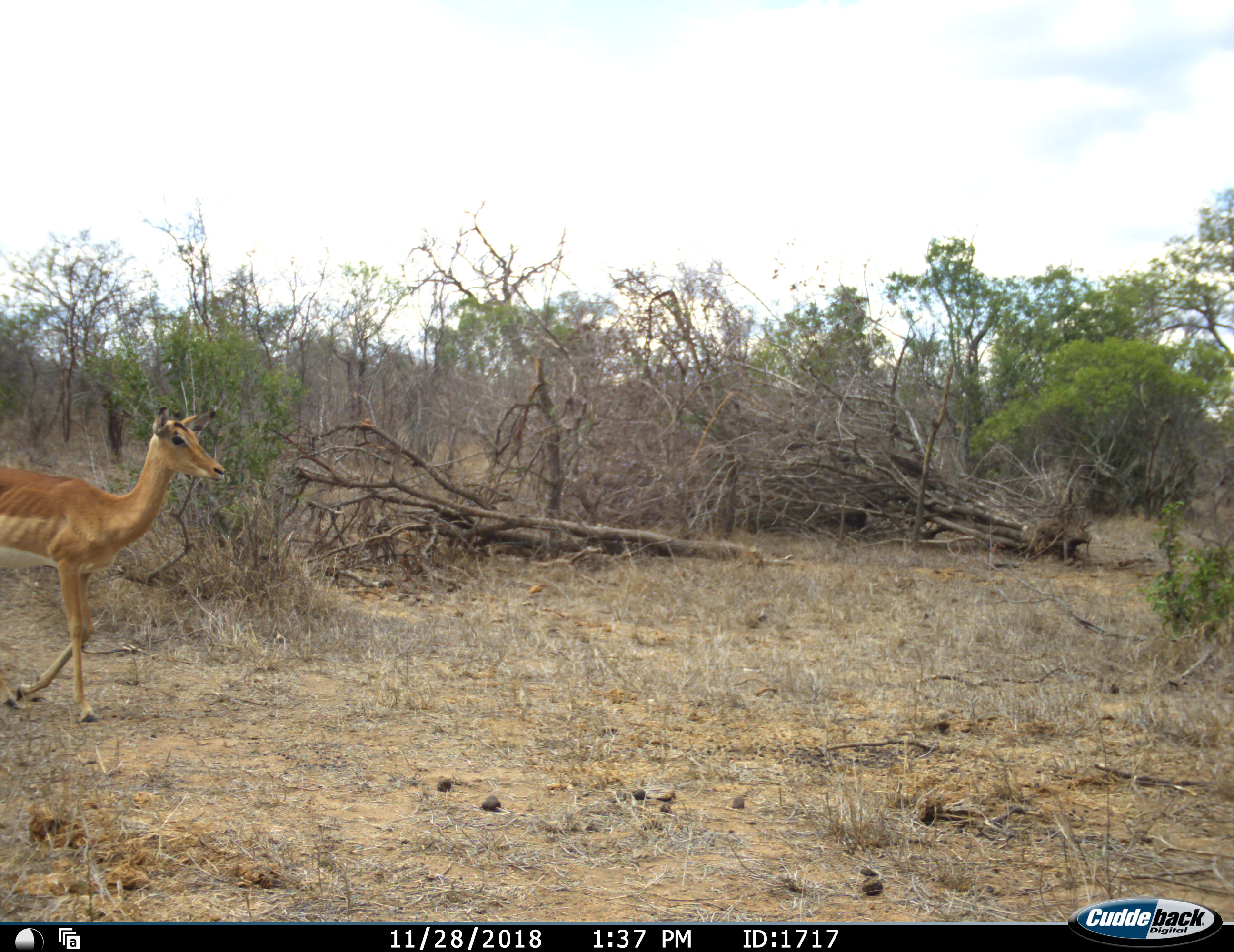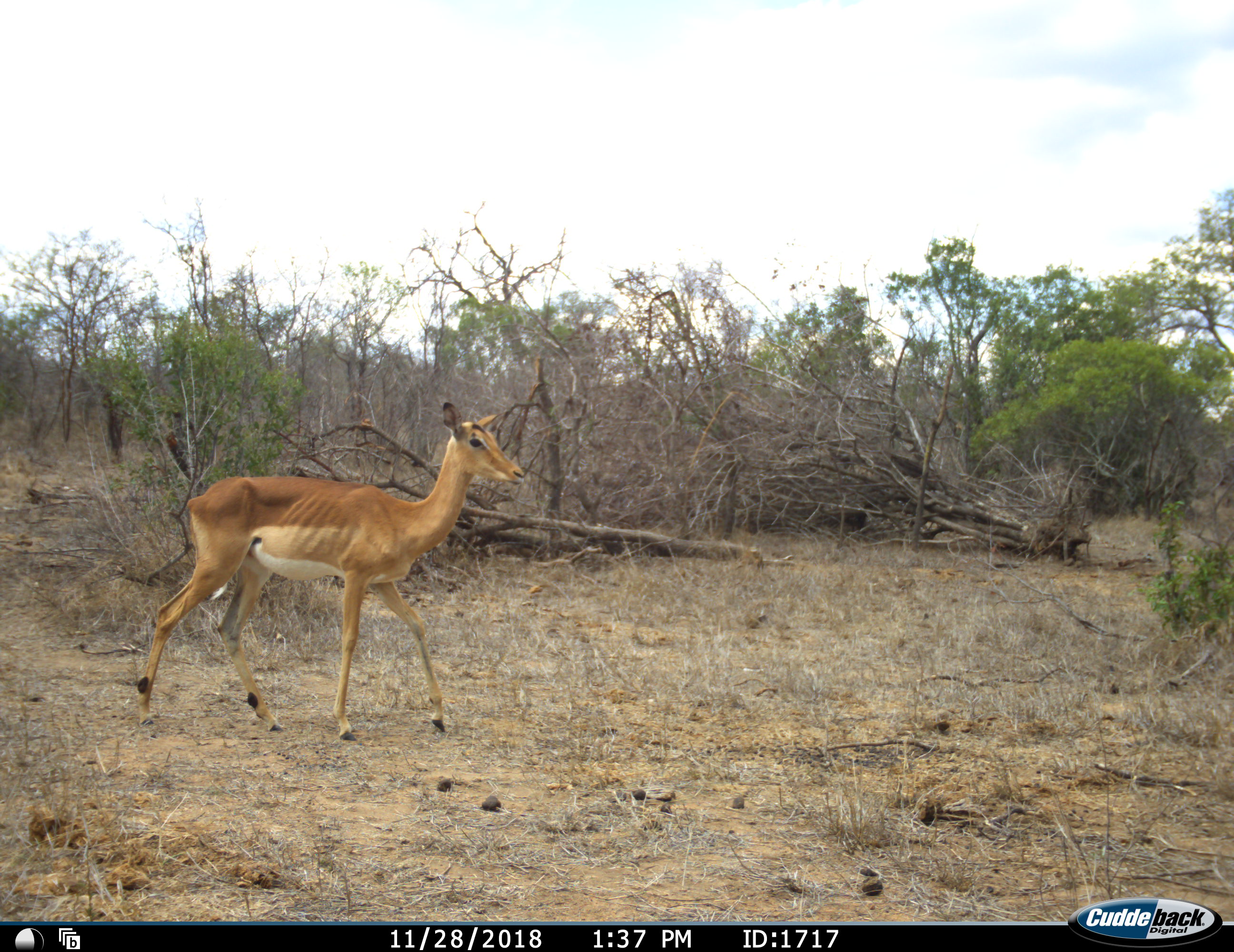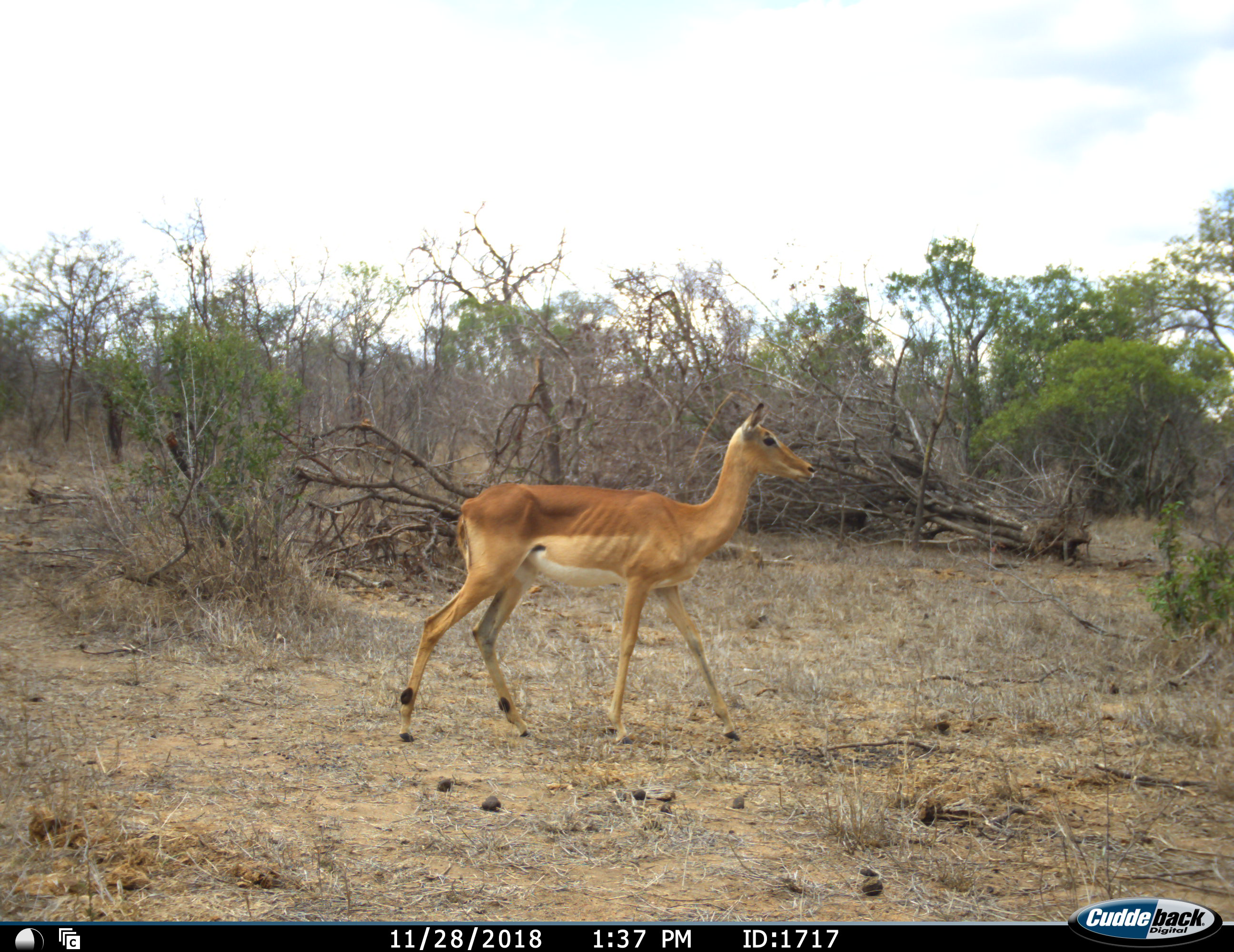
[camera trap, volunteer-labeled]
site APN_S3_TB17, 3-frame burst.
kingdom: Animalia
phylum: Chordata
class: Mammalia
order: Artiodactyla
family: Bovidae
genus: Aepyceros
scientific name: Aepyceros melampus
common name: impala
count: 1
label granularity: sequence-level